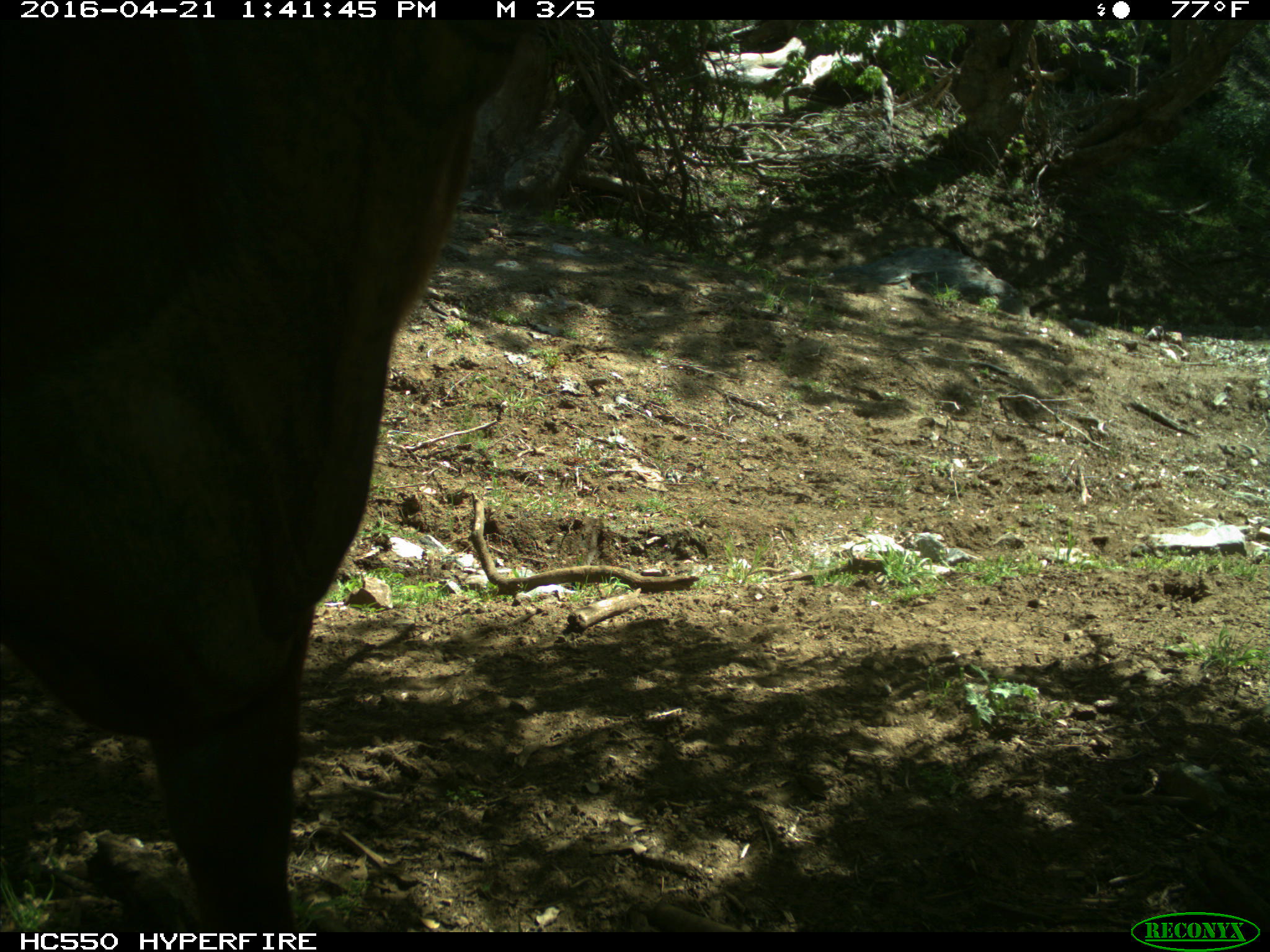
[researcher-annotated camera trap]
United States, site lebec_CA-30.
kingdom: Animalia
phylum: Chordata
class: Mammalia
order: Artiodactyla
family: Bovidae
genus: Bos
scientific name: Bos taurus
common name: domestic cow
Bos taurus (domestic cow).